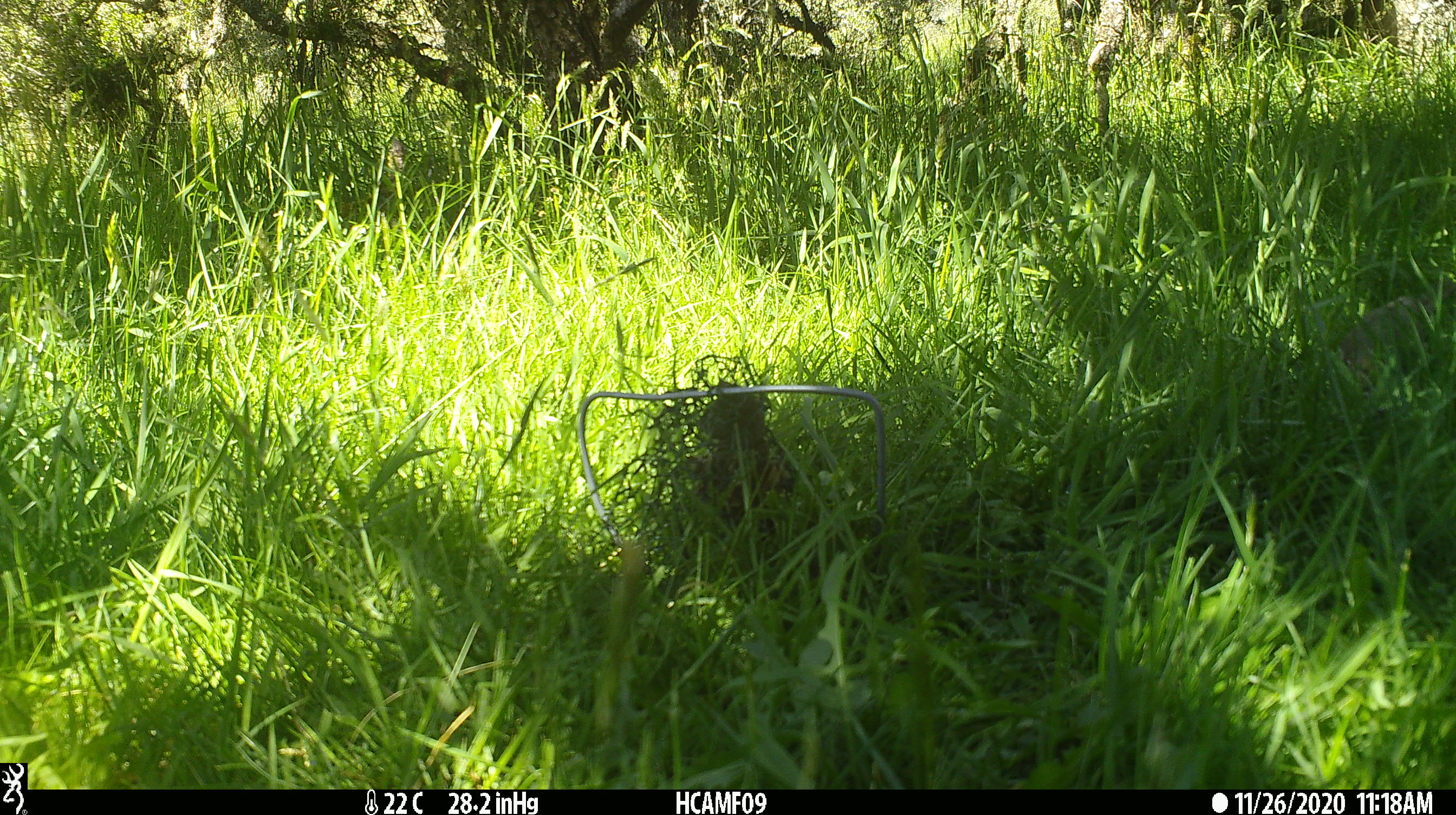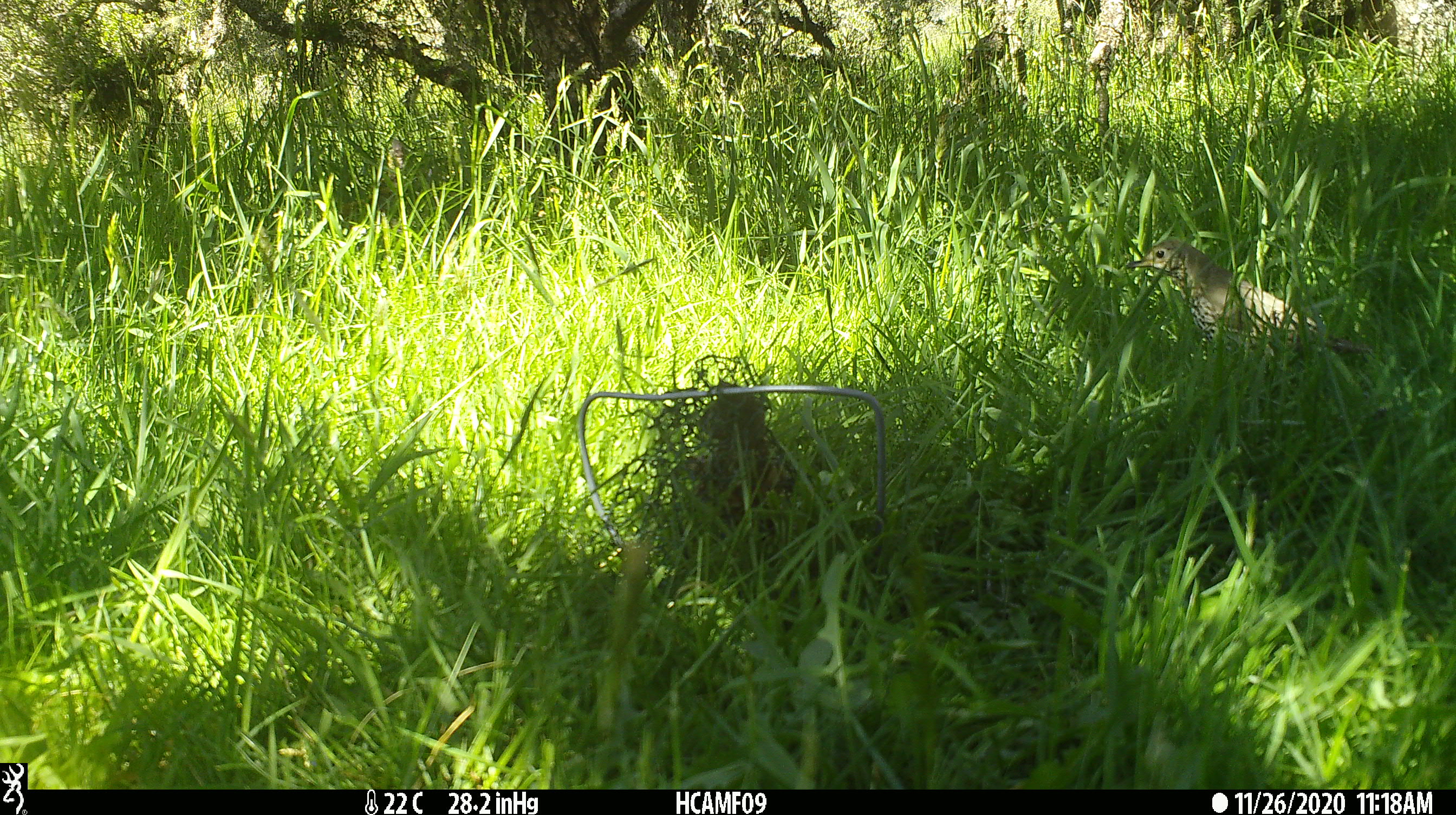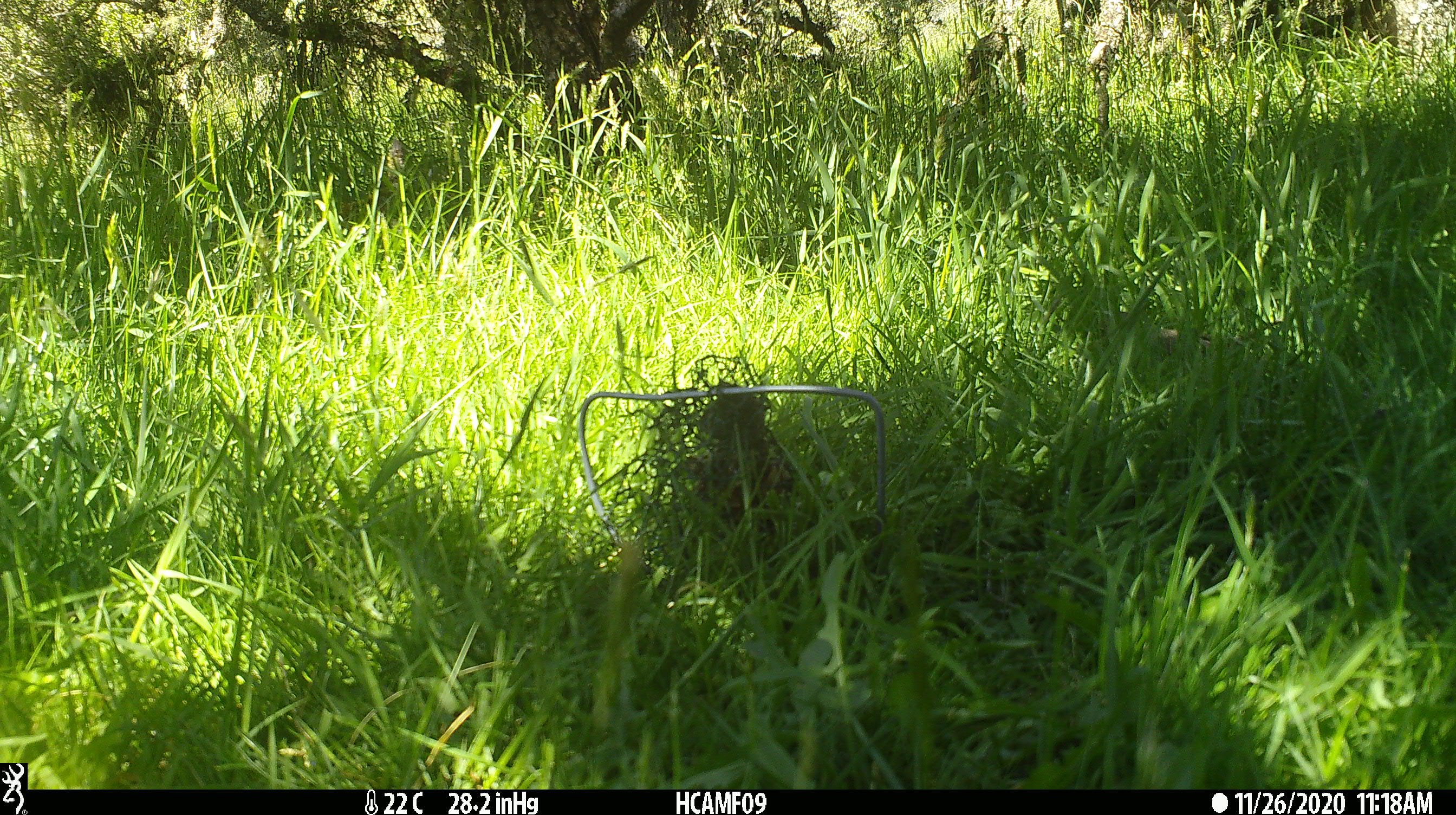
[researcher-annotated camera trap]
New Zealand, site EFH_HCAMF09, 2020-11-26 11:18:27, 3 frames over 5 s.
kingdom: Animalia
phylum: Chordata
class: Aves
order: Passeriformes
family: Turdidae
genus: Turdus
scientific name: Turdus philomelos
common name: song thrush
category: thrush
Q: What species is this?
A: Thrush (song thrush) (Turdus philomelos).